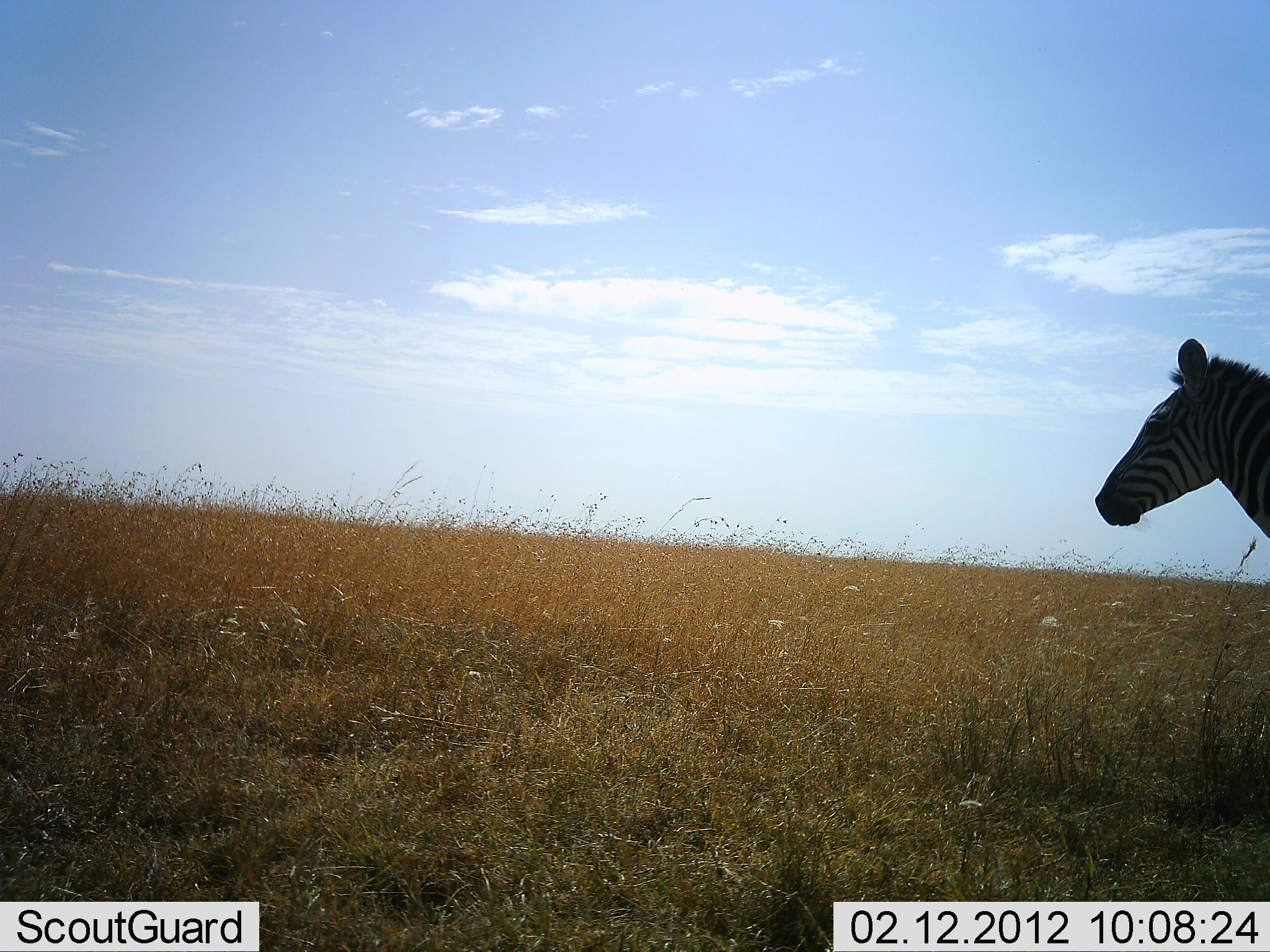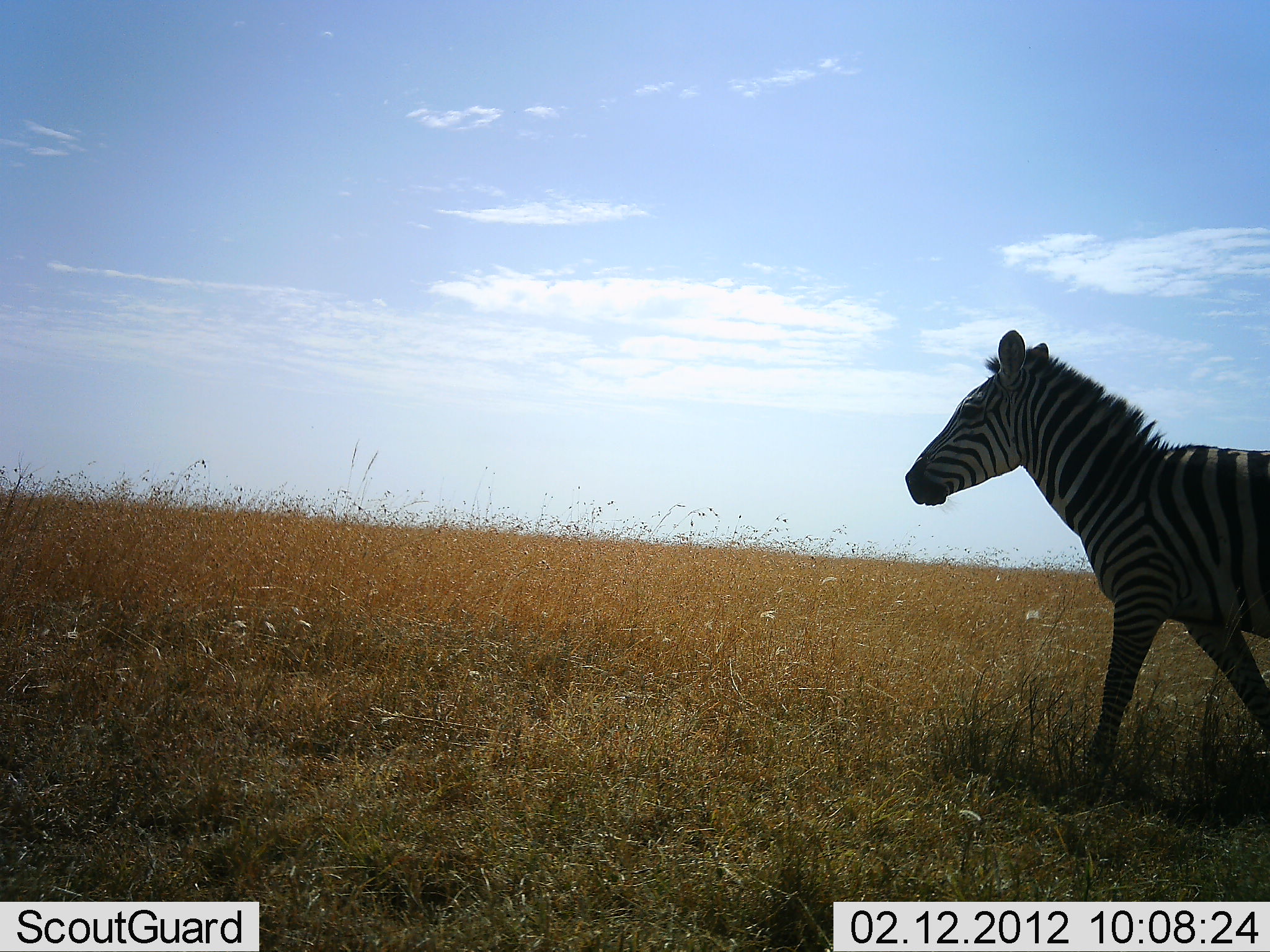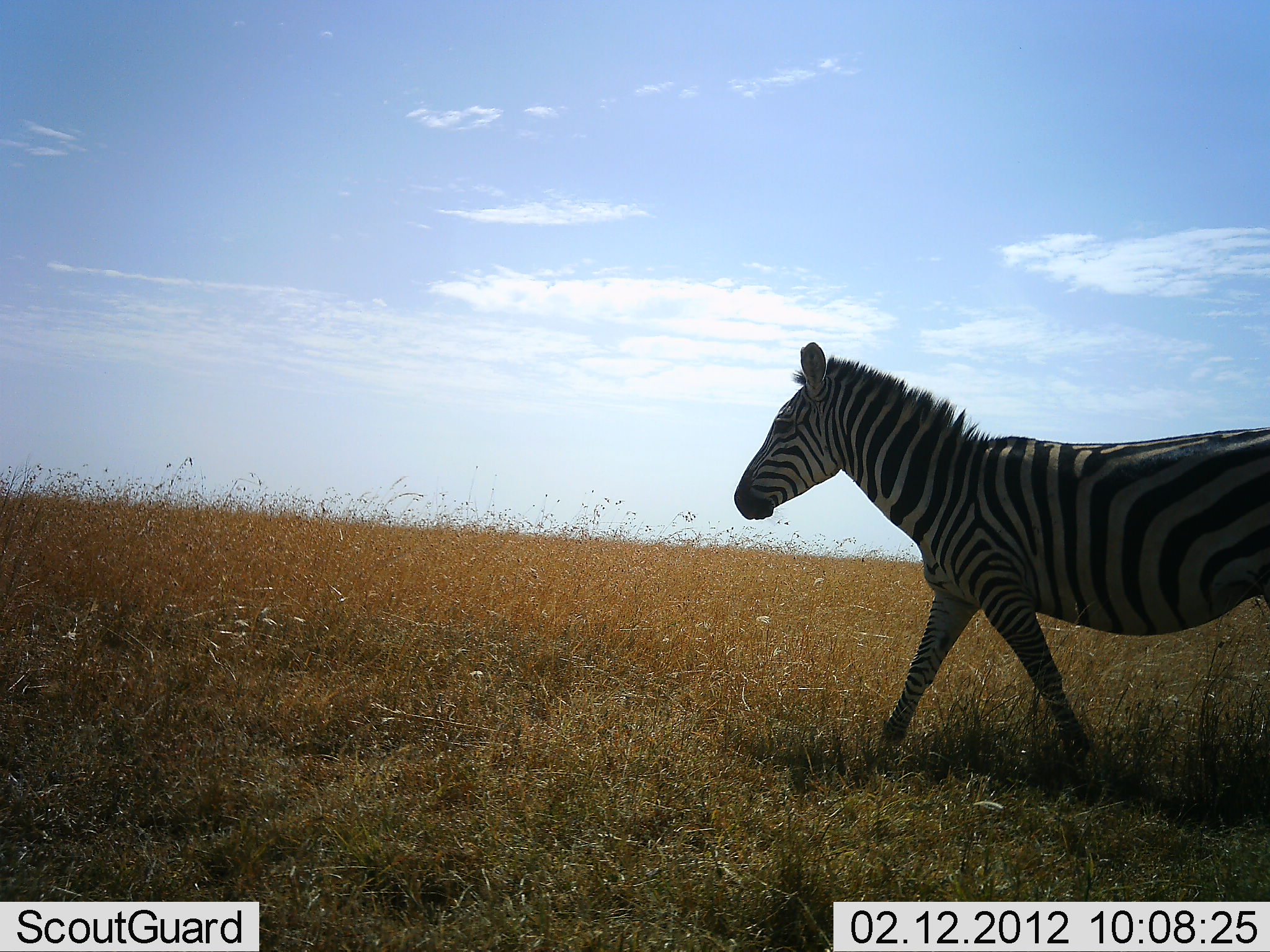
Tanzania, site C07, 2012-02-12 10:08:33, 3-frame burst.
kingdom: Animalia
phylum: Chordata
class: Mammalia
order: Perissodactyla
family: Equidae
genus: Equus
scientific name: Equus quagga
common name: plains zebra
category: zebra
Zebra (plains zebra) (Equus quagga), count 1. Behavior (volunteer vote fractions): standing 0%, resting 0%, moving 100%, interacting 0%. Young present (vote fraction): 0%. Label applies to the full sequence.